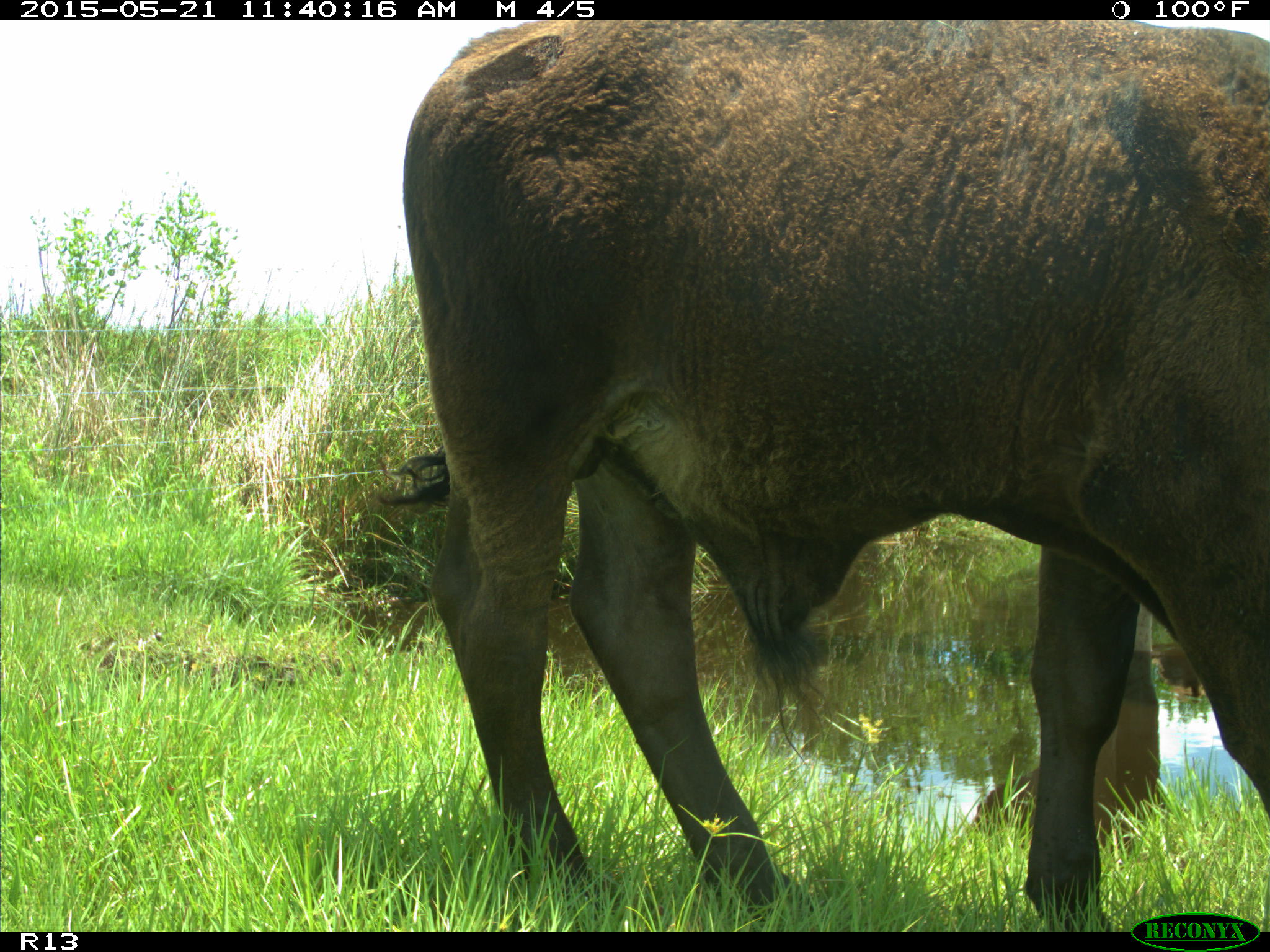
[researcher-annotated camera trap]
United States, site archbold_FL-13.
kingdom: Animalia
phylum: Chordata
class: Mammalia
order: Artiodactyla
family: Bovidae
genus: Bos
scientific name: Bos taurus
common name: domestic cow